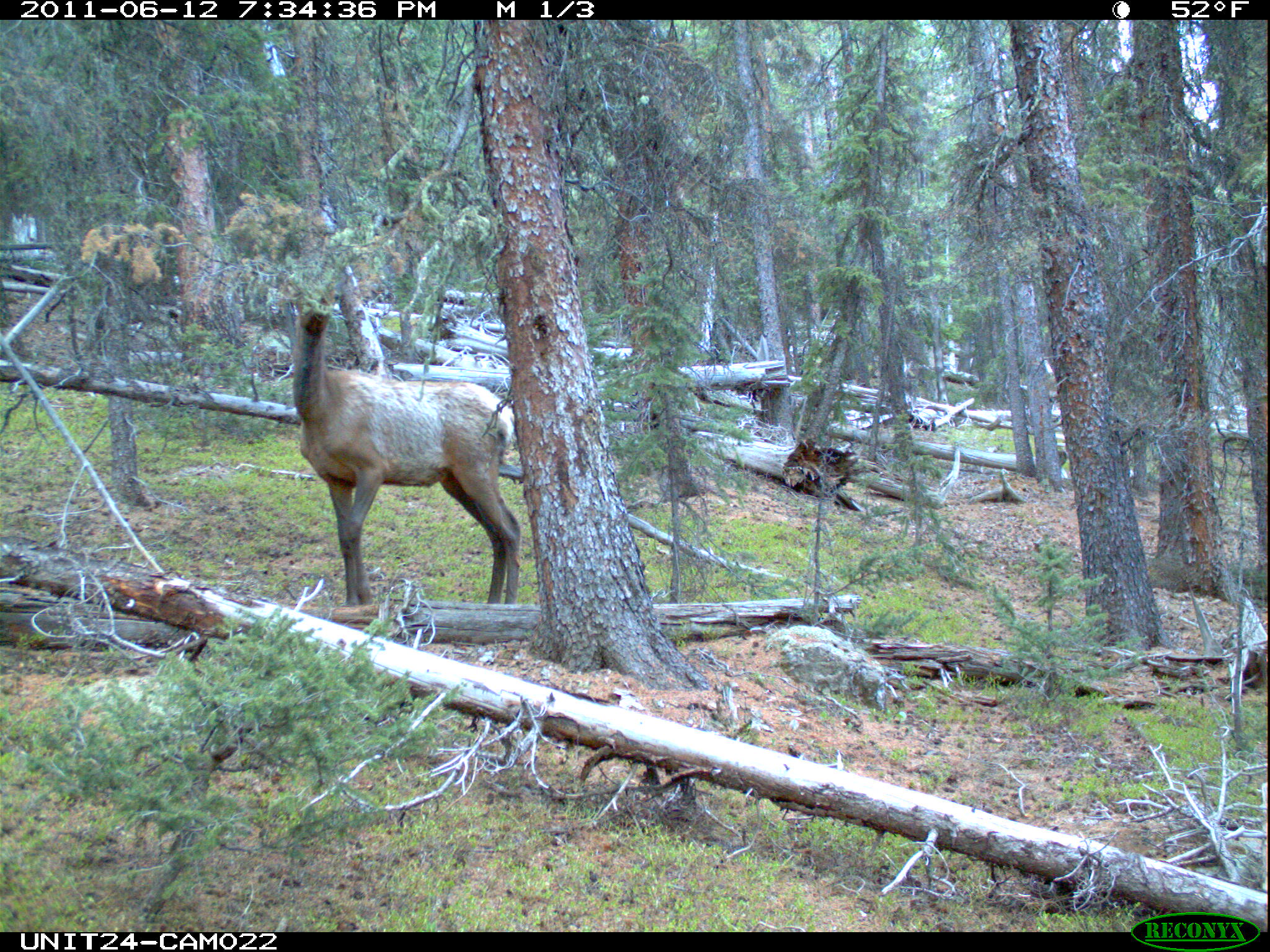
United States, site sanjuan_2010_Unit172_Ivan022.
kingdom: Animalia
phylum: Chordata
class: Mammalia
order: Artiodactyla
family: Cervidae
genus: Cervus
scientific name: Cervus elaphus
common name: red deer